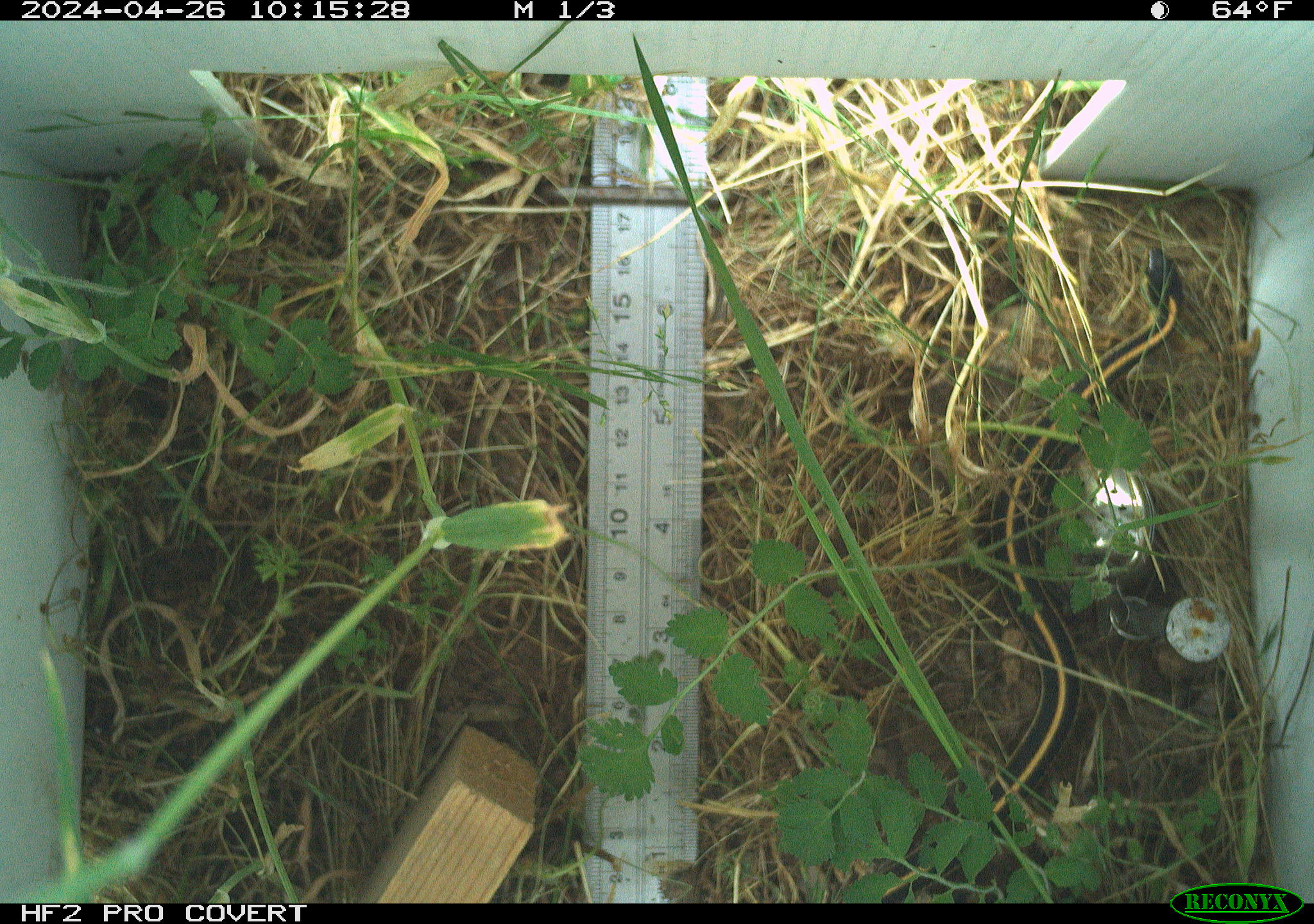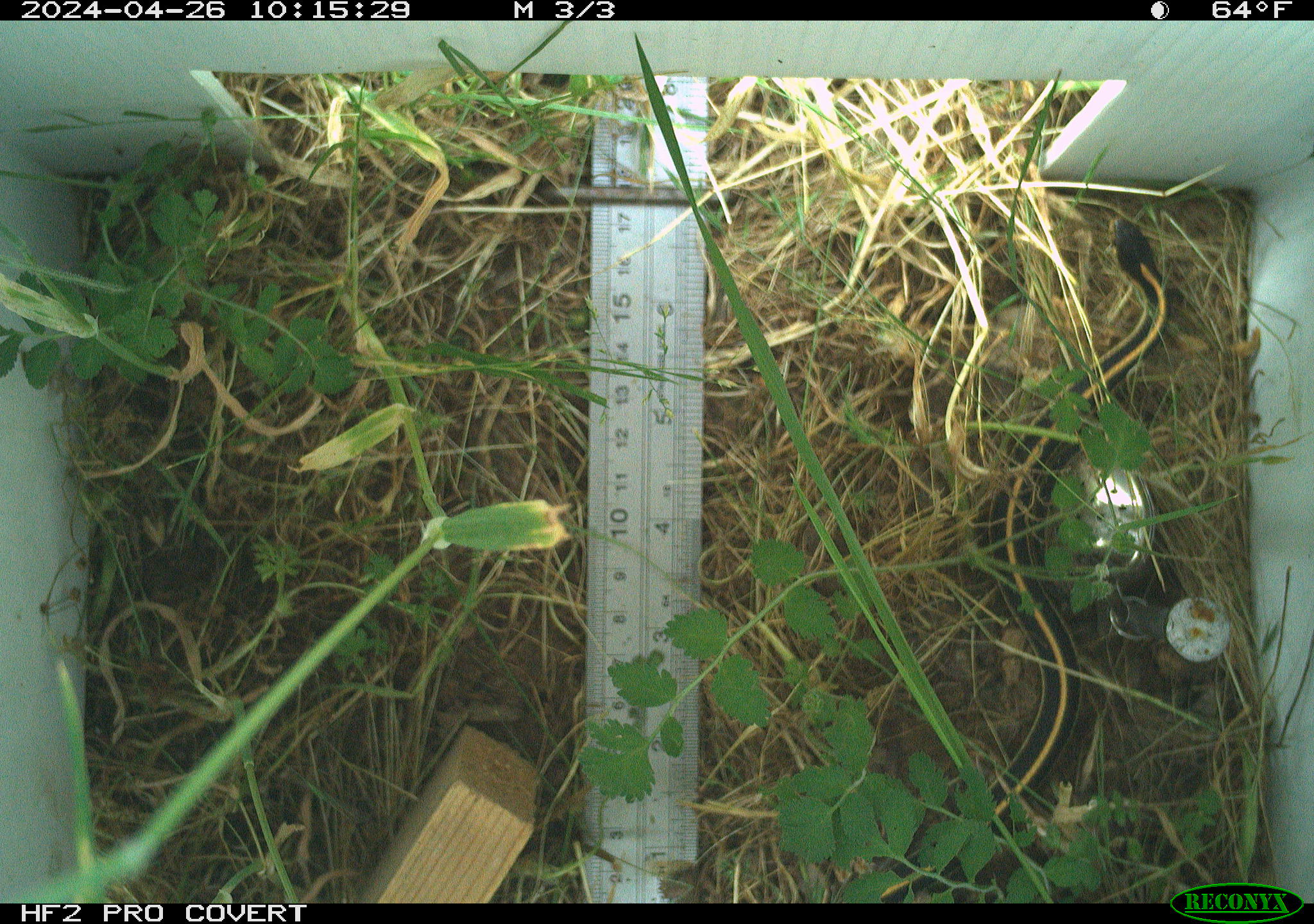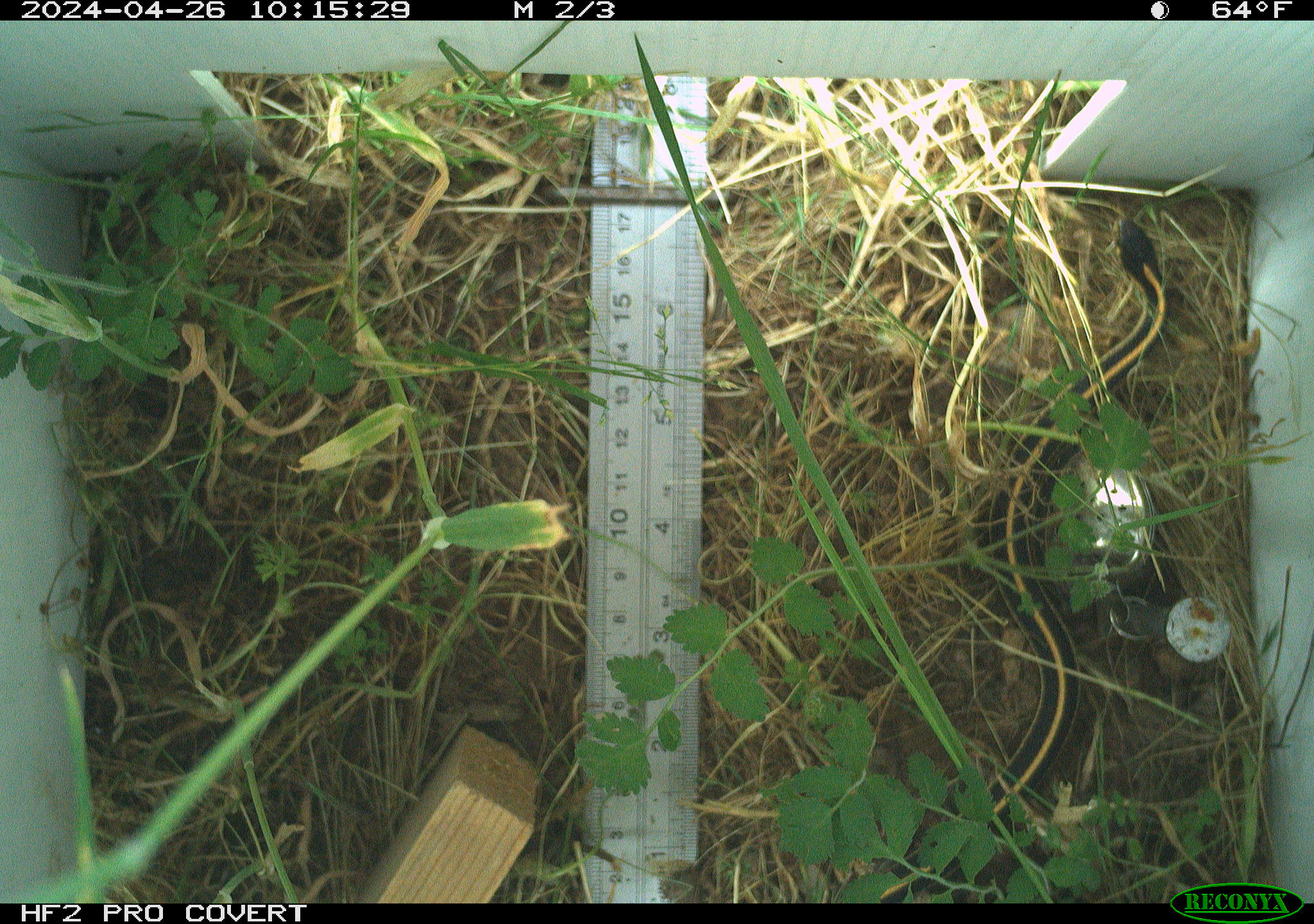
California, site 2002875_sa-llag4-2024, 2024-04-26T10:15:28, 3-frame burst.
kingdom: Animalia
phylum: Chordata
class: Reptilia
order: Squamata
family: Colubridae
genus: Thamnophis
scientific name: Thamnophis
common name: american gartersnakes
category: thamnophis species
Thamnophis species (american gartersnakes) (Thamnophis).